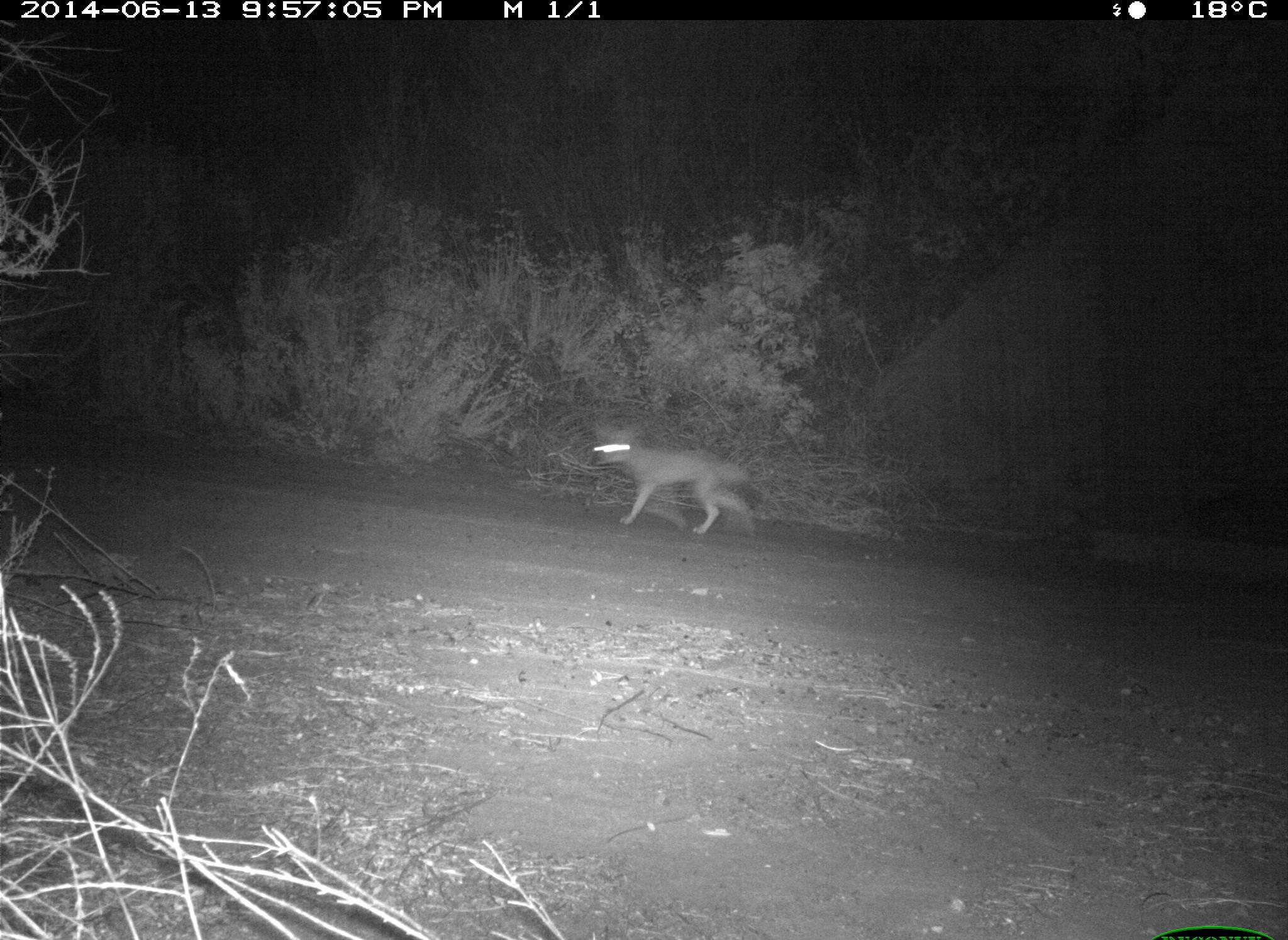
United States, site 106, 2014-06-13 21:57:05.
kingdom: Animalia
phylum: Chordata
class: Mammalia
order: Carnivora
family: Canidae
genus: Canis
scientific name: Canis latrans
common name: coyote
Coyote (Canis latrans).